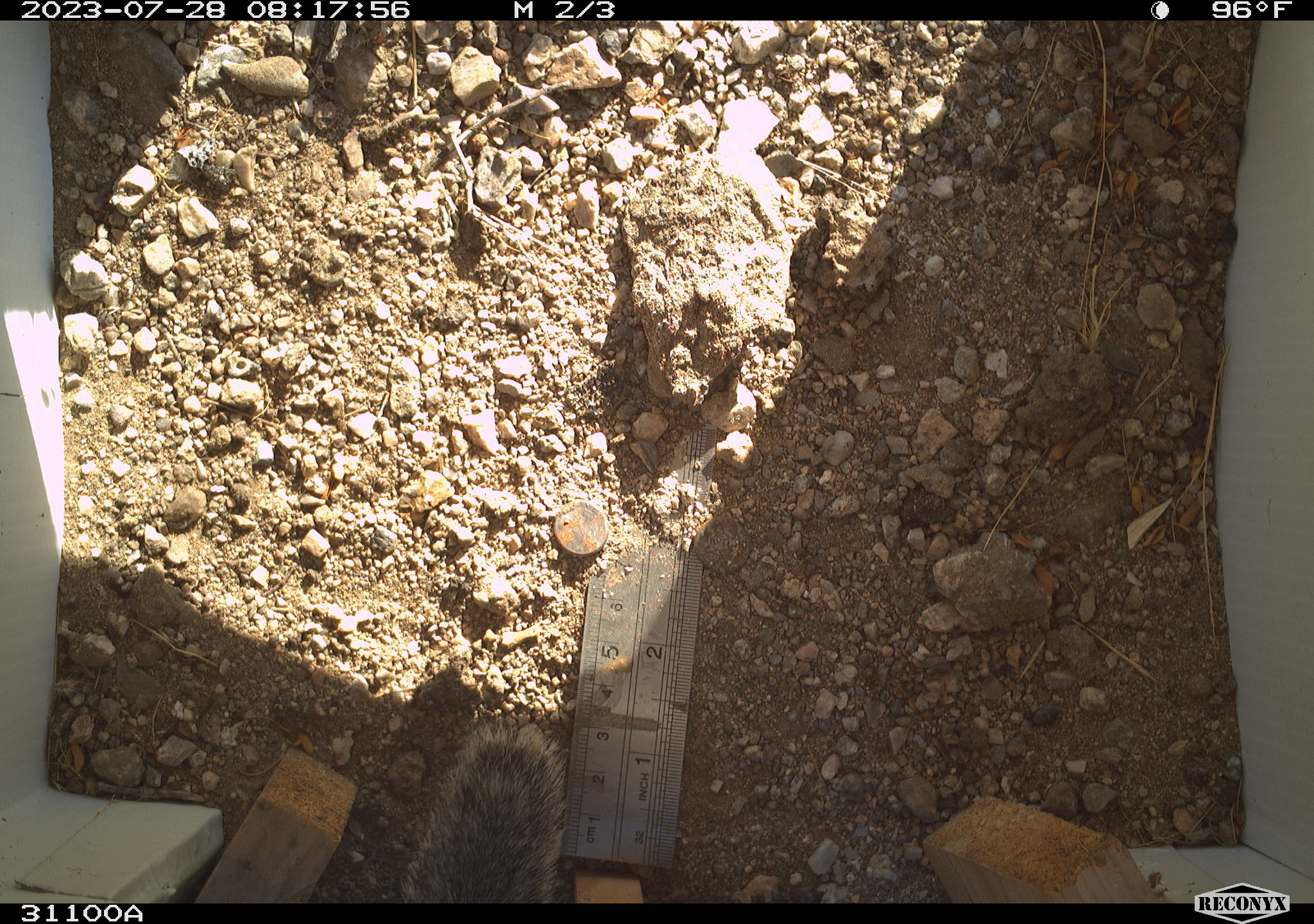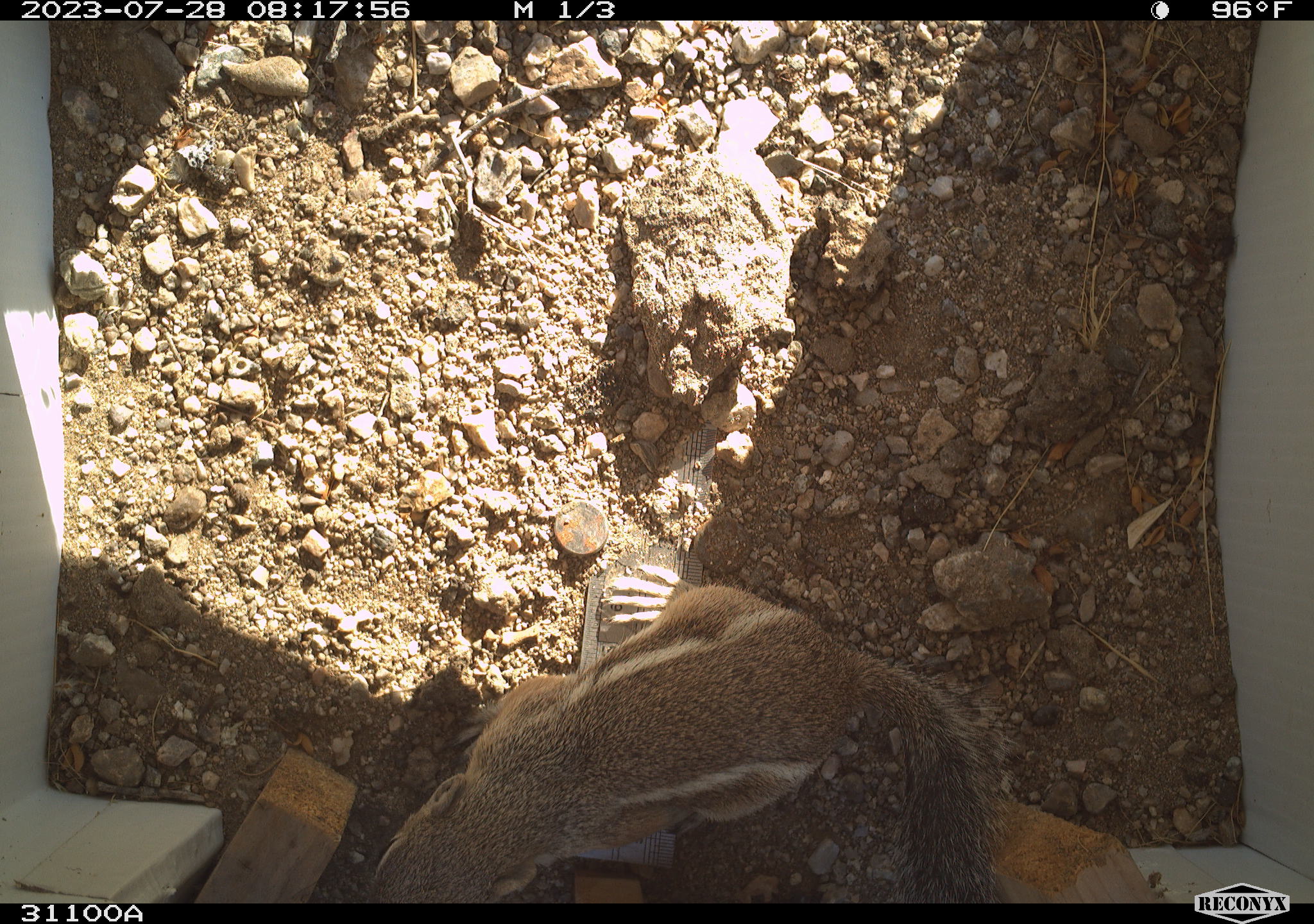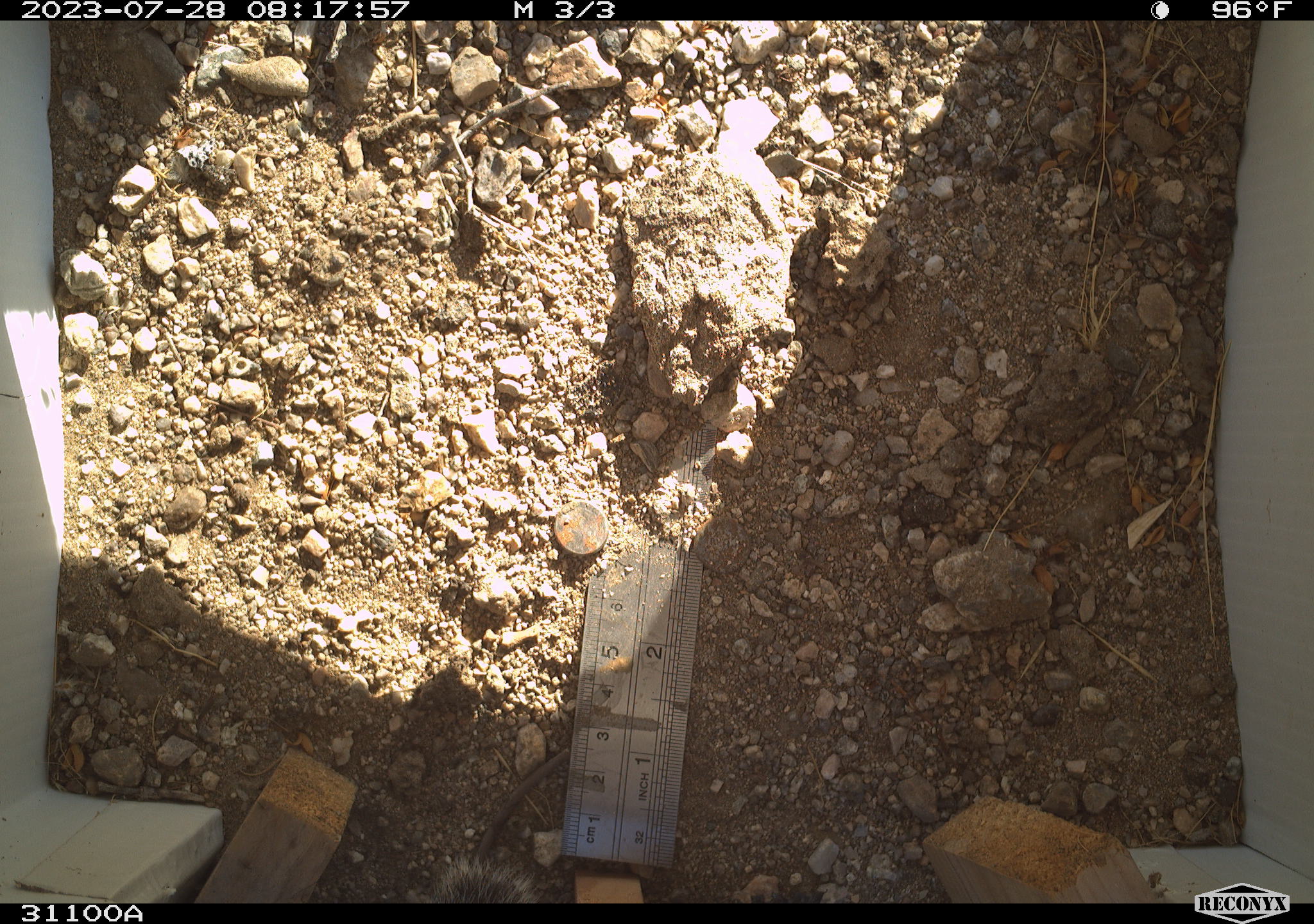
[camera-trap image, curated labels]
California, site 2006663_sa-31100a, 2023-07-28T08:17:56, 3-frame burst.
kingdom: Animalia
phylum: Chordata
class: Mammalia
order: Rodentia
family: Sciuridae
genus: Ammospermophilus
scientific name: Ammospermophilus leucurus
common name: white-tailed antelope squirrel